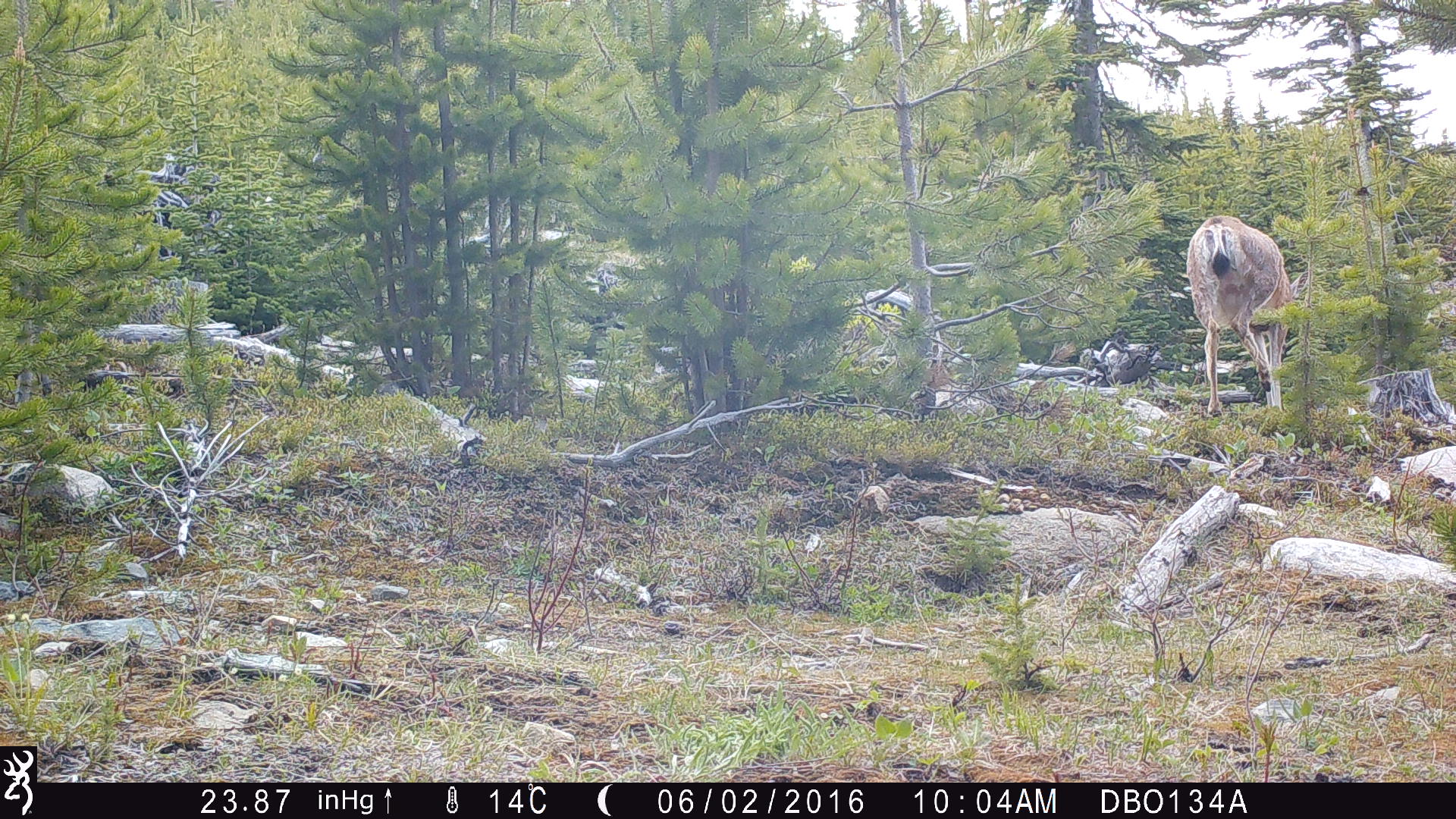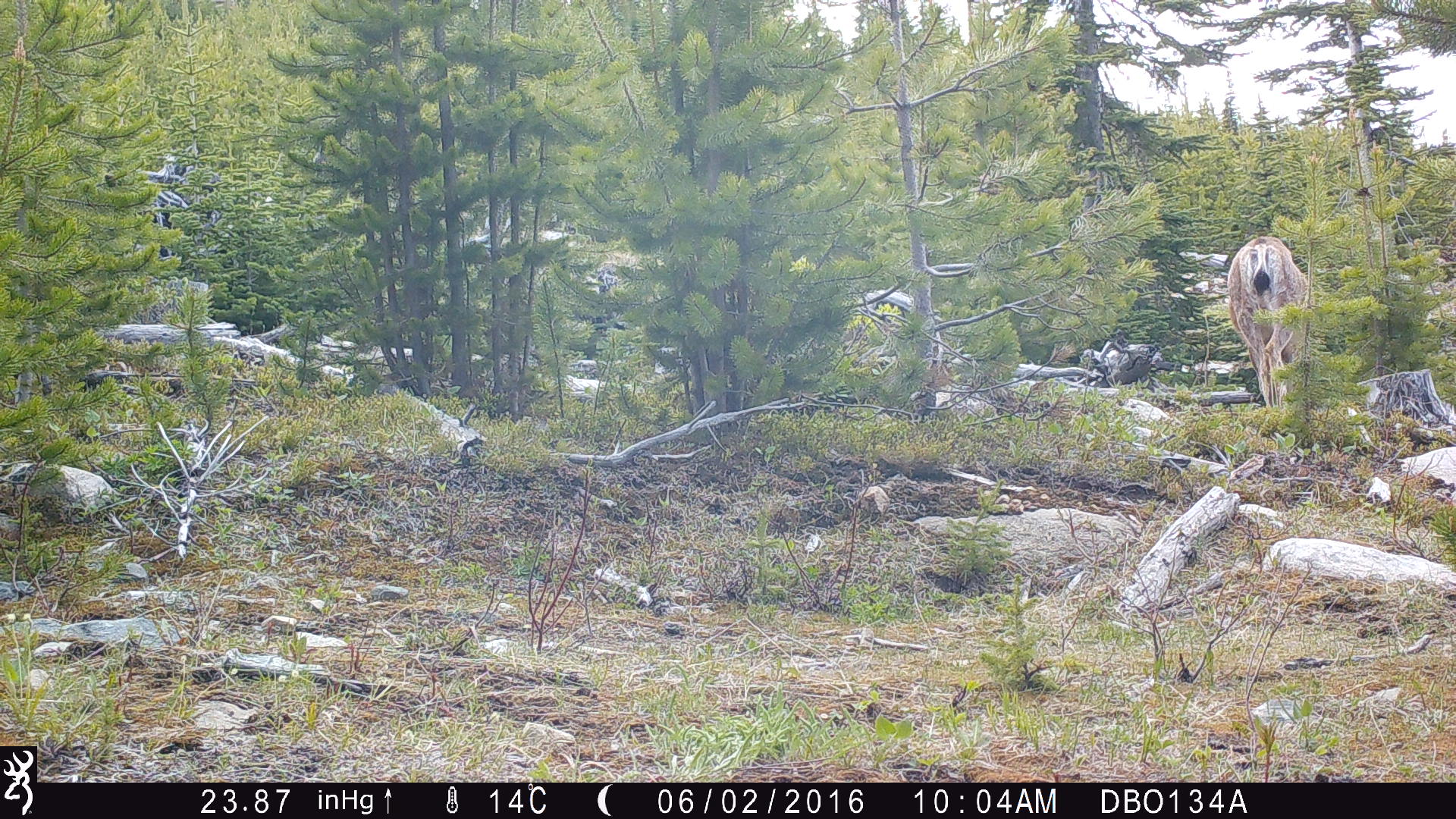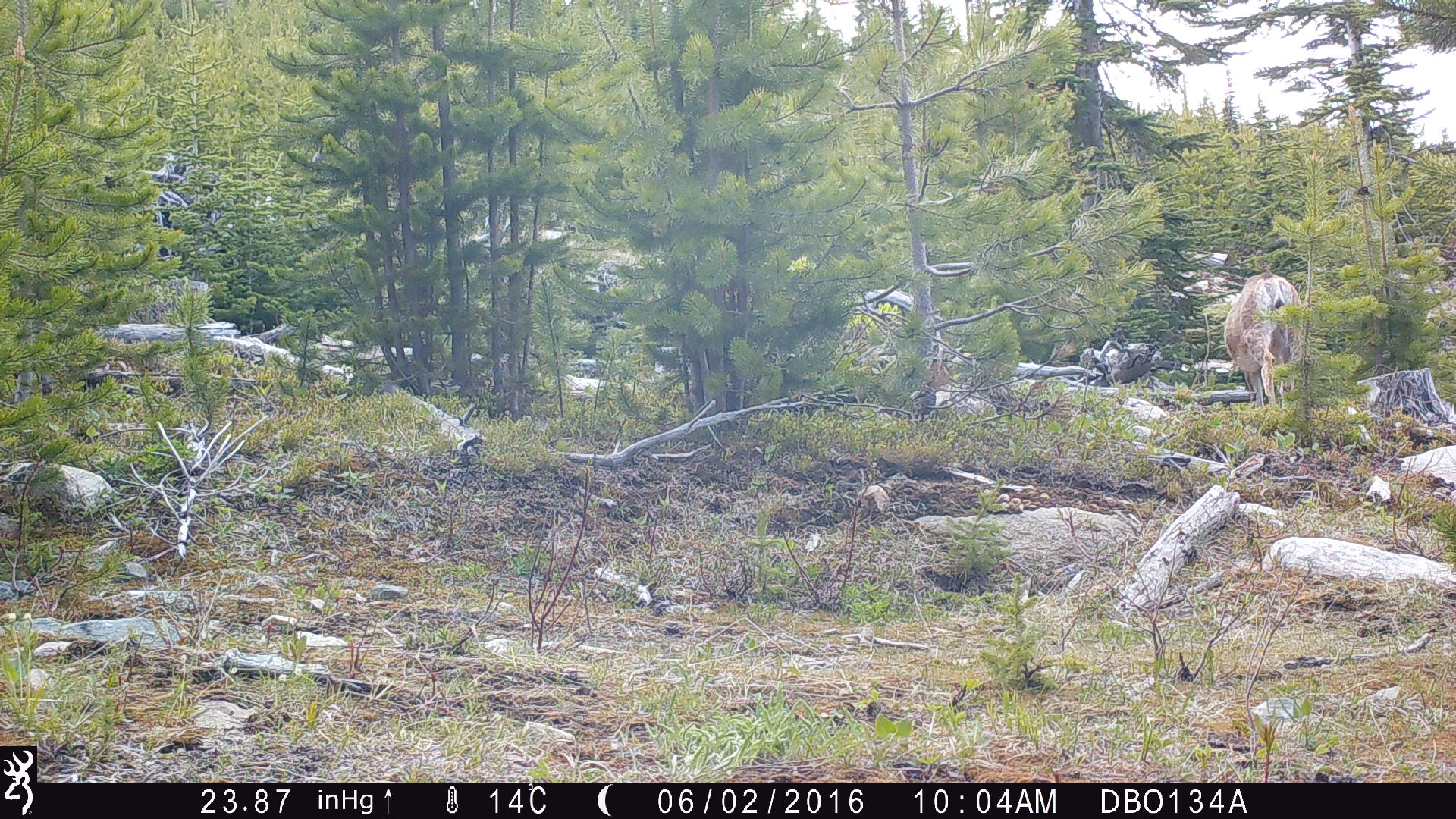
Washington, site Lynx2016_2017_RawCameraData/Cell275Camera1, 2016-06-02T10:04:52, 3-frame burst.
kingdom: Animalia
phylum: Chordata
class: Mammalia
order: Artiodactyla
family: Cervidae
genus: Odocoileus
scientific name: Odocoileus hemionus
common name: mule deer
Odocoileus hemionus (mule deer). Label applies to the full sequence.